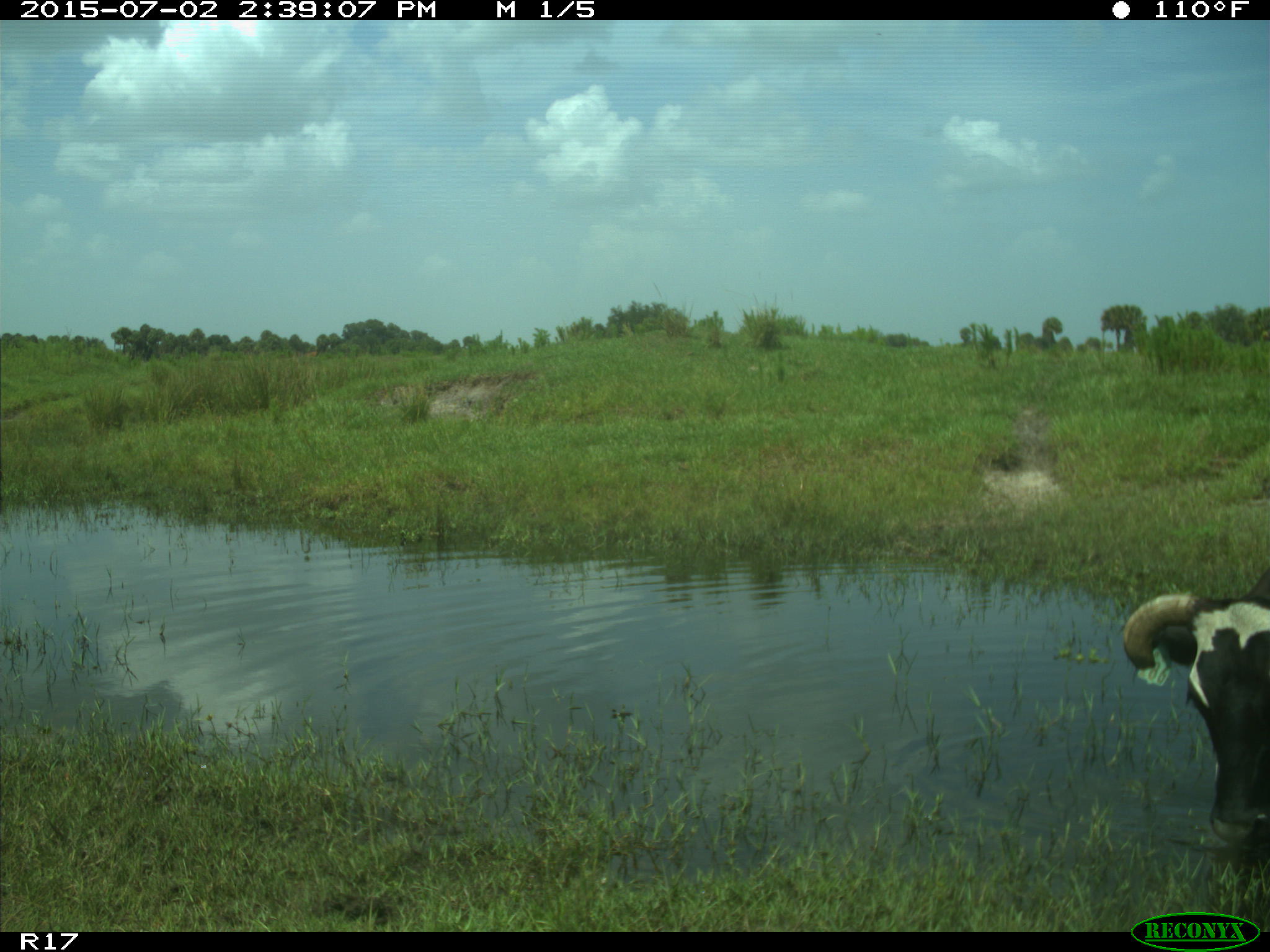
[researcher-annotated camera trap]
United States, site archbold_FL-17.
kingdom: Animalia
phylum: Chordata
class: Mammalia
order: Artiodactyla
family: Bovidae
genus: Bos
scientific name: Bos taurus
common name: domestic cow